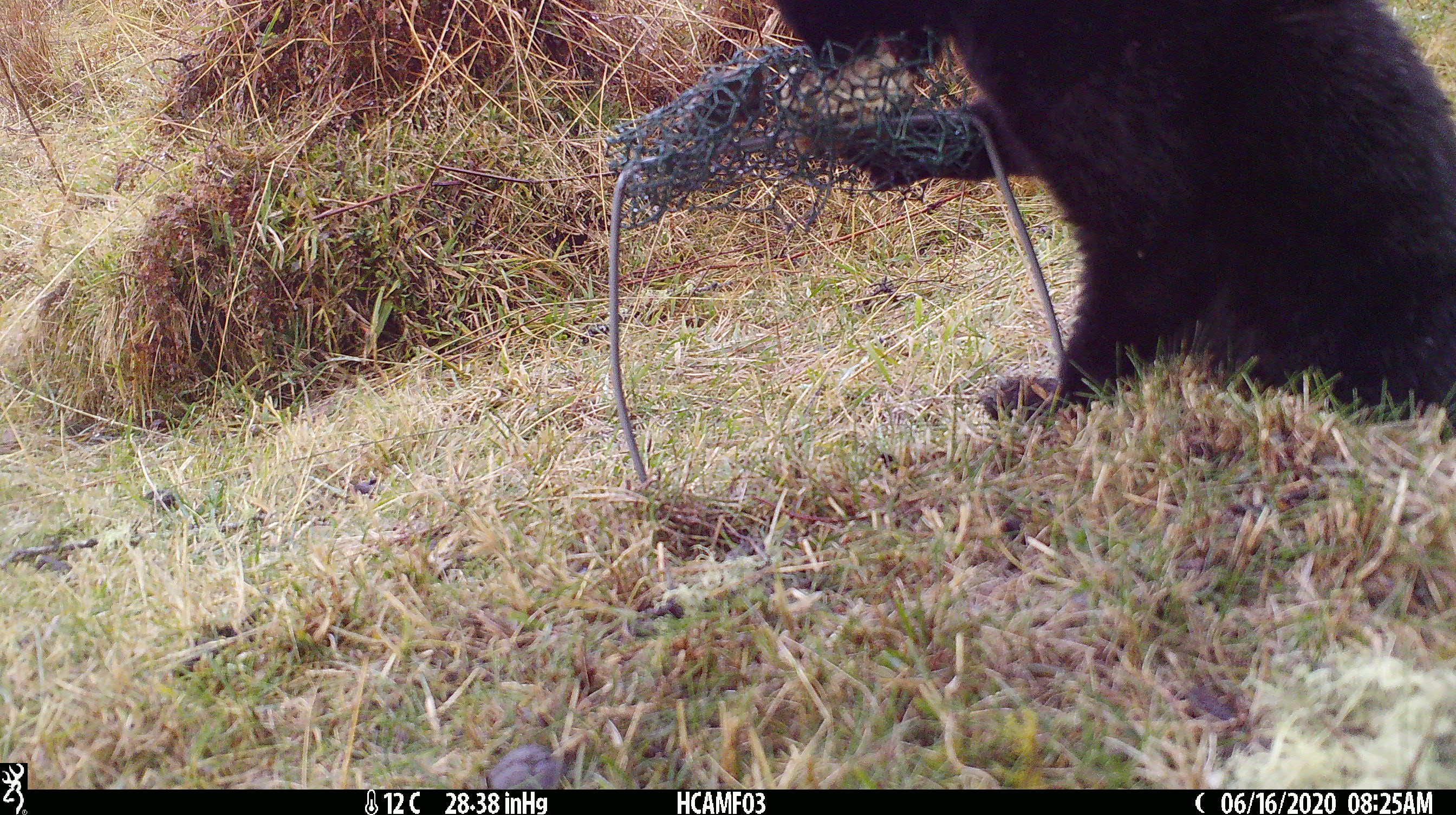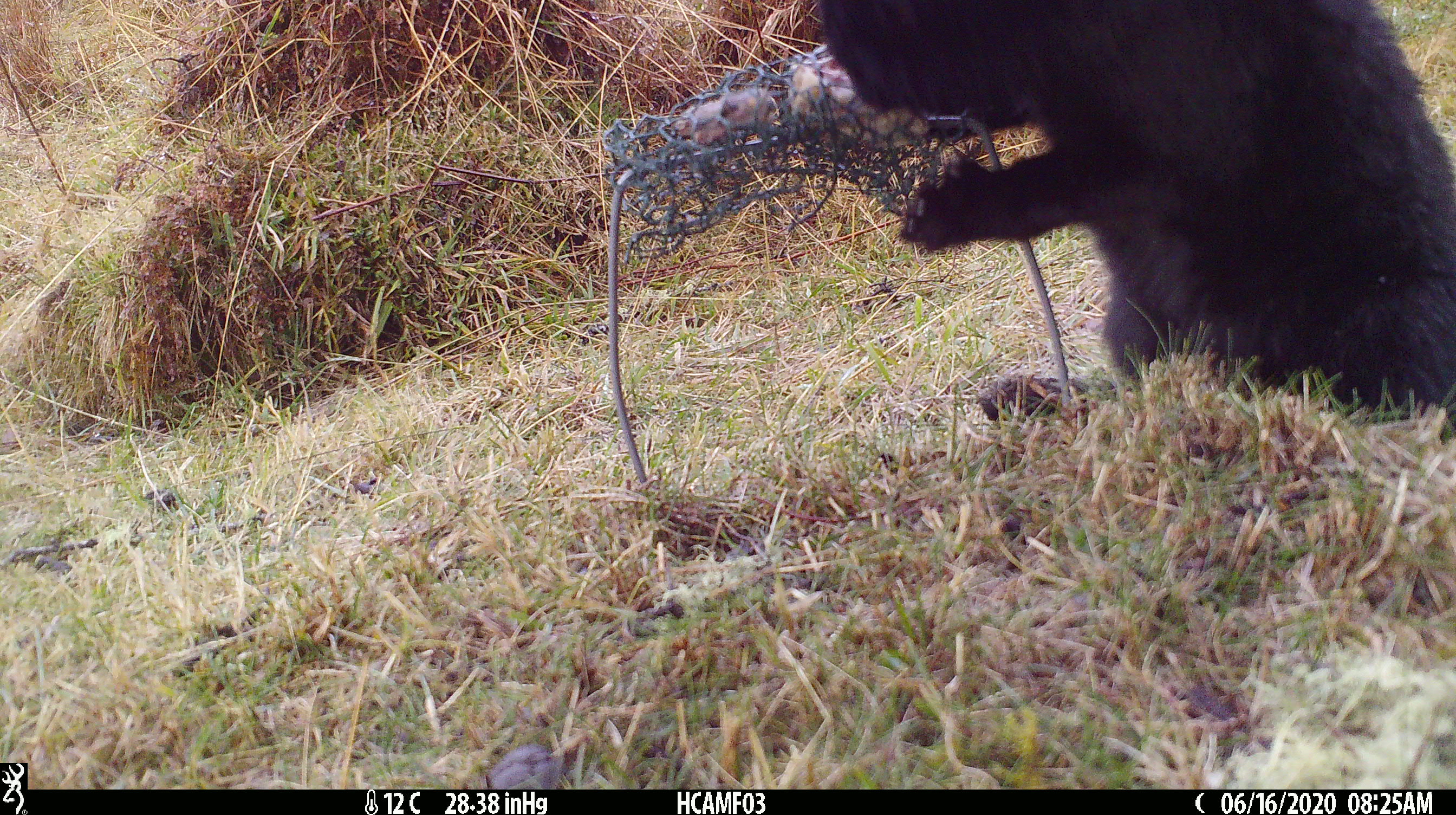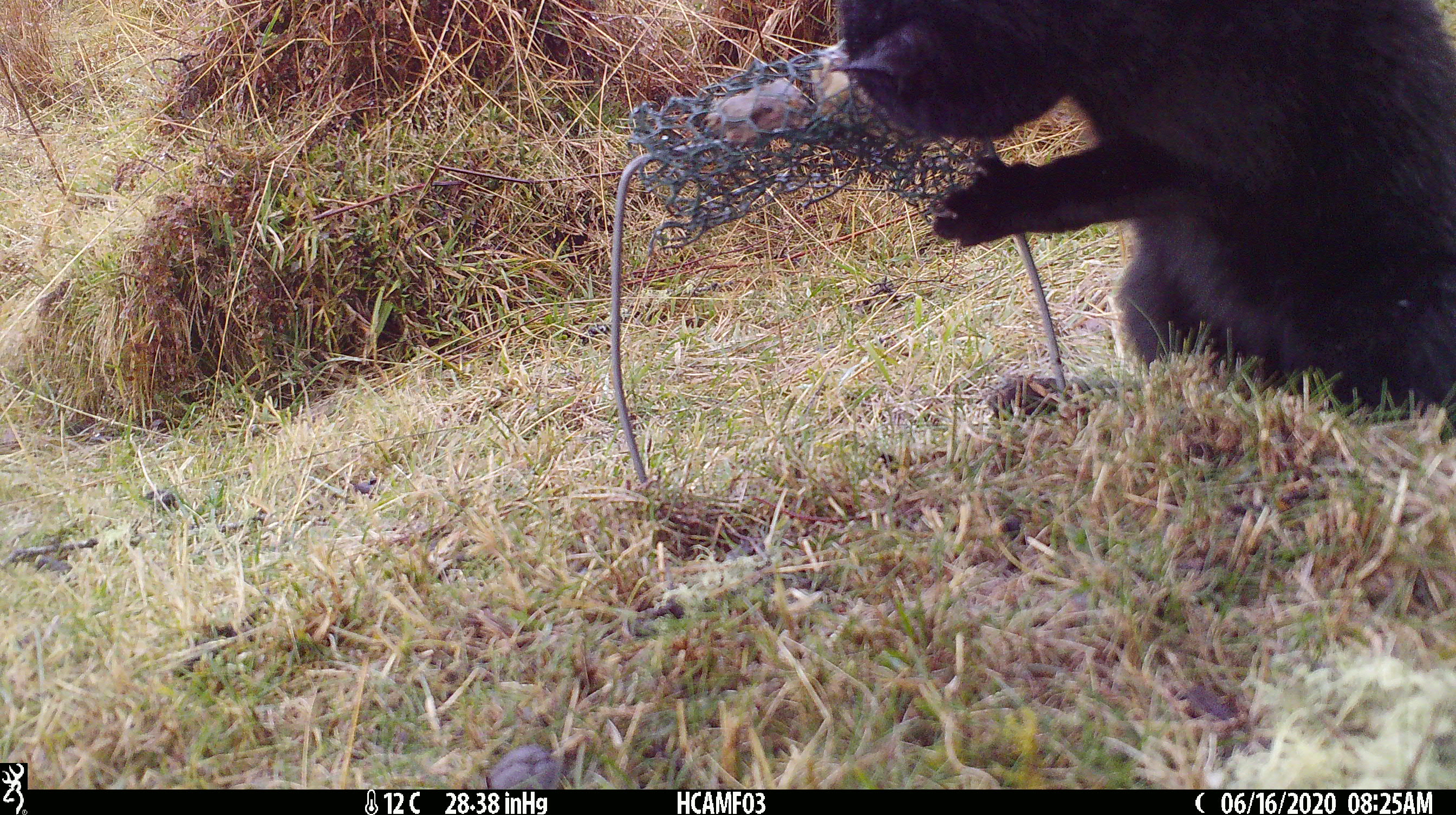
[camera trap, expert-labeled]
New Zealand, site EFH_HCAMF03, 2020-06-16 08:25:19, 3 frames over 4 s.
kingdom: Animalia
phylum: Chordata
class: Mammalia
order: Carnivora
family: Felidae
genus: Felis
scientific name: Felis catus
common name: domestic cat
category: cat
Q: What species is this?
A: Cat (domestic cat) (Felis catus).